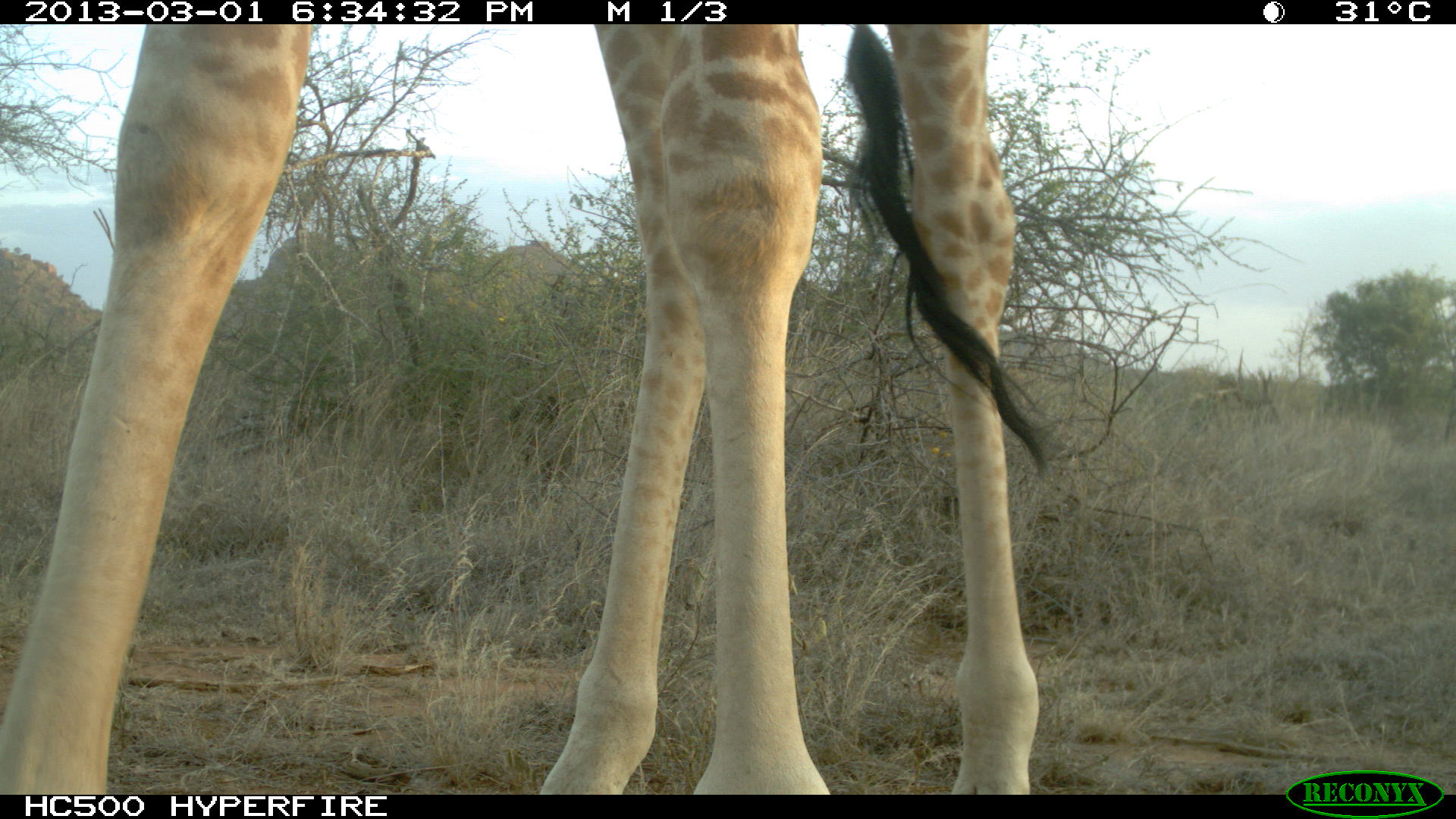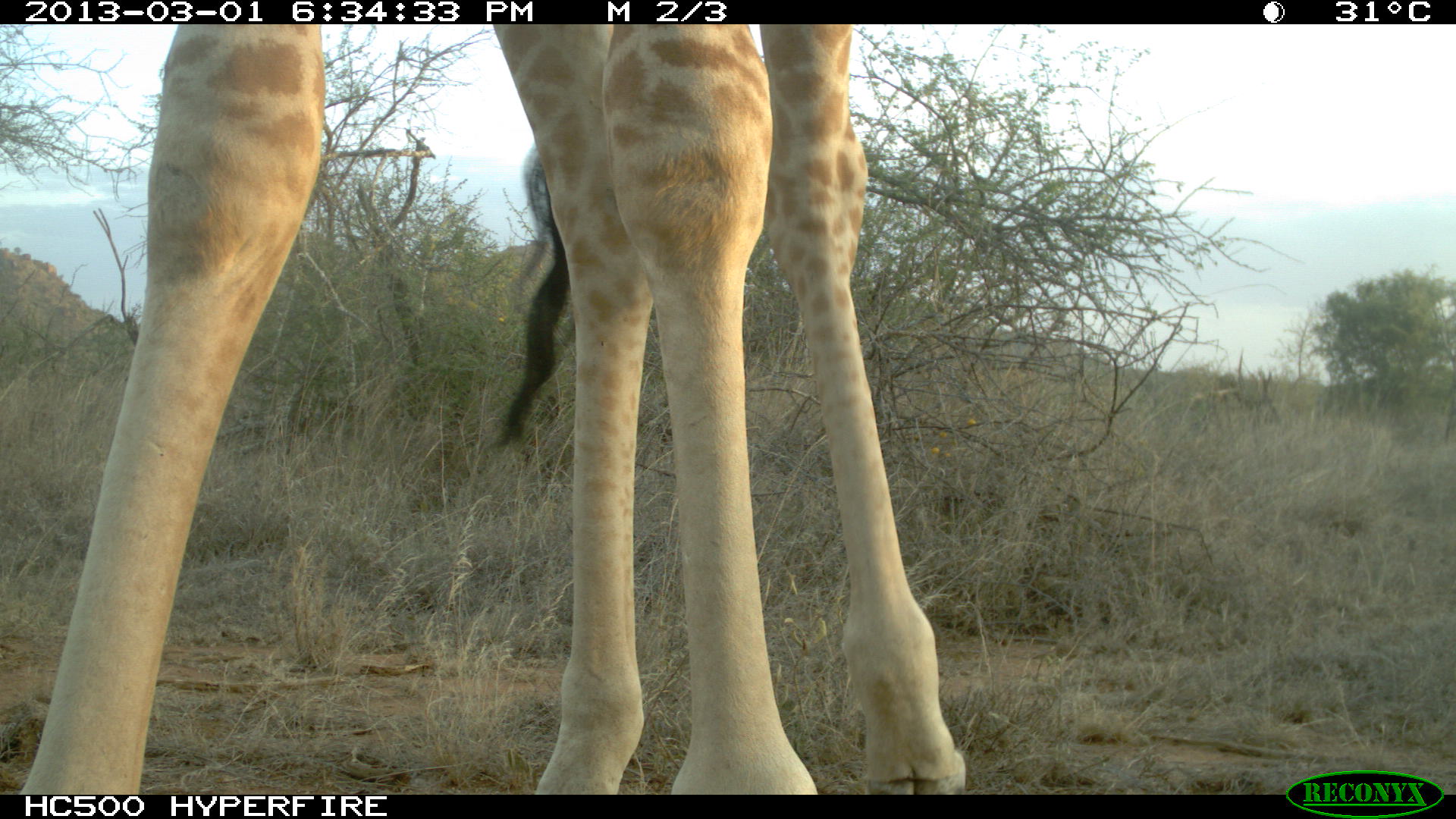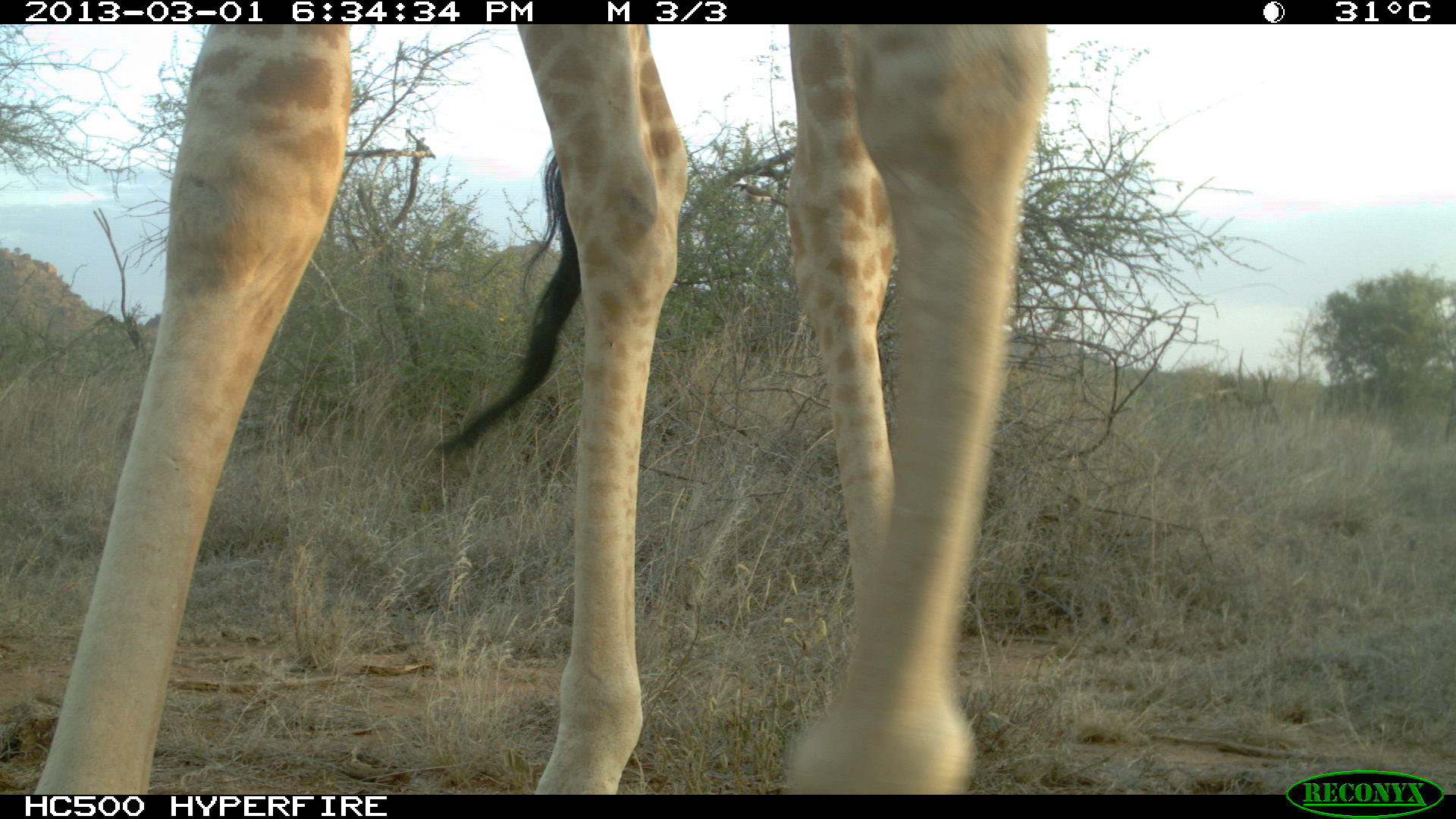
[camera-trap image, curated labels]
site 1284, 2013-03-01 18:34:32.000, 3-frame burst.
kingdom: Animalia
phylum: Chordata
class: Mammalia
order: Artiodactyla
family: Giraffidae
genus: Giraffa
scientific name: Giraffa camelopardalis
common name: giraffe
Giraffa camelopardalis (giraffe), count 1.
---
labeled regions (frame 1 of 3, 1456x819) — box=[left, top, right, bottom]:
giraffa camelopardalis: box=[0, 22, 1048, 791]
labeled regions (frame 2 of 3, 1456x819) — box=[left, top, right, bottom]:
giraffa camelopardalis: box=[9, 24, 969, 794]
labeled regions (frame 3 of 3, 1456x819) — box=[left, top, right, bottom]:
giraffa camelopardalis: box=[28, 23, 1053, 791]